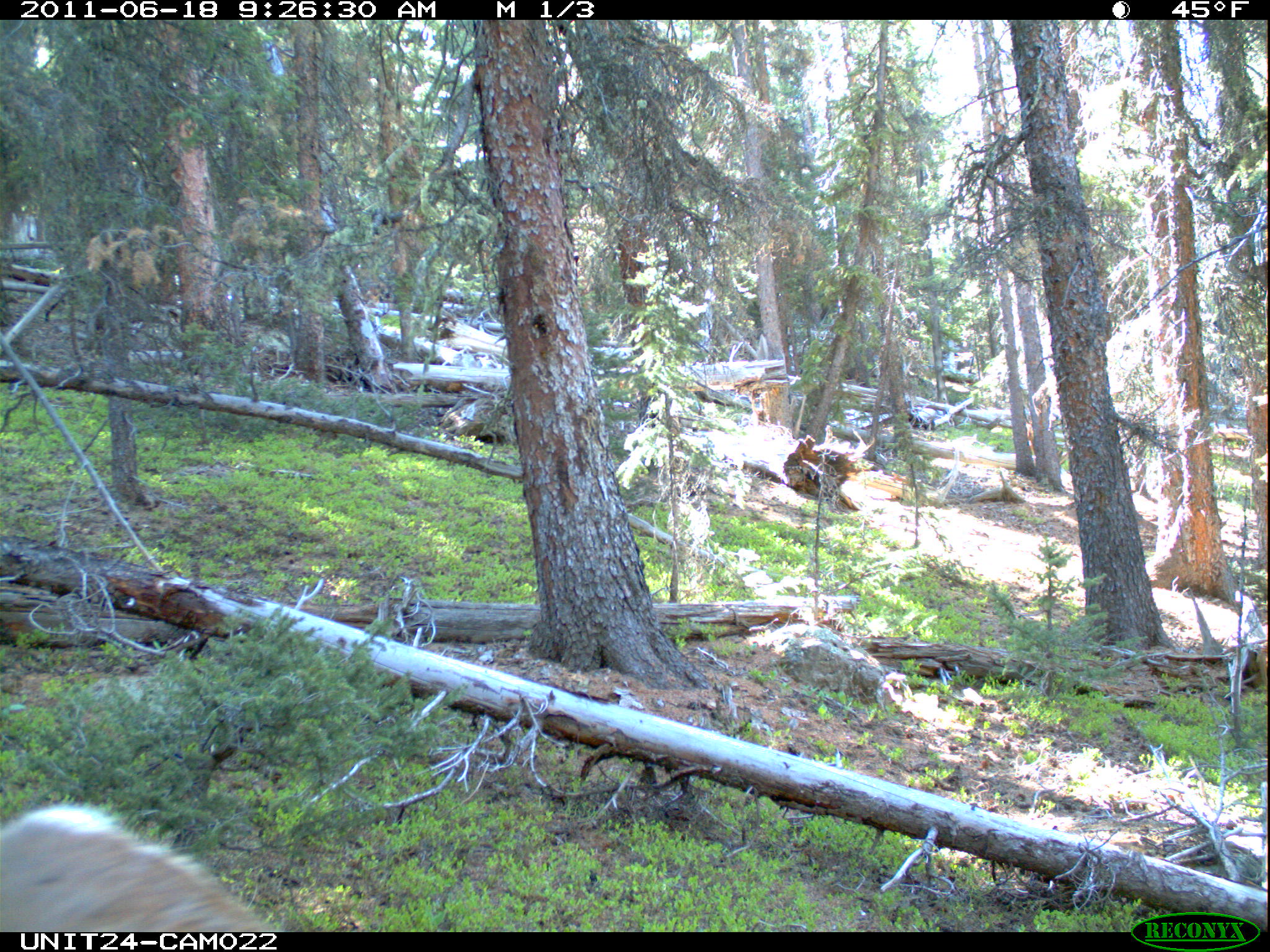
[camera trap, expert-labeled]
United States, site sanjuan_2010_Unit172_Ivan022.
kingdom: Animalia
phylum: Chordata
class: Mammalia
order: Artiodactyla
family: Cervidae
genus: Cervus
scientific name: Cervus elaphus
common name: red deer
Cervus elaphus (red deer).